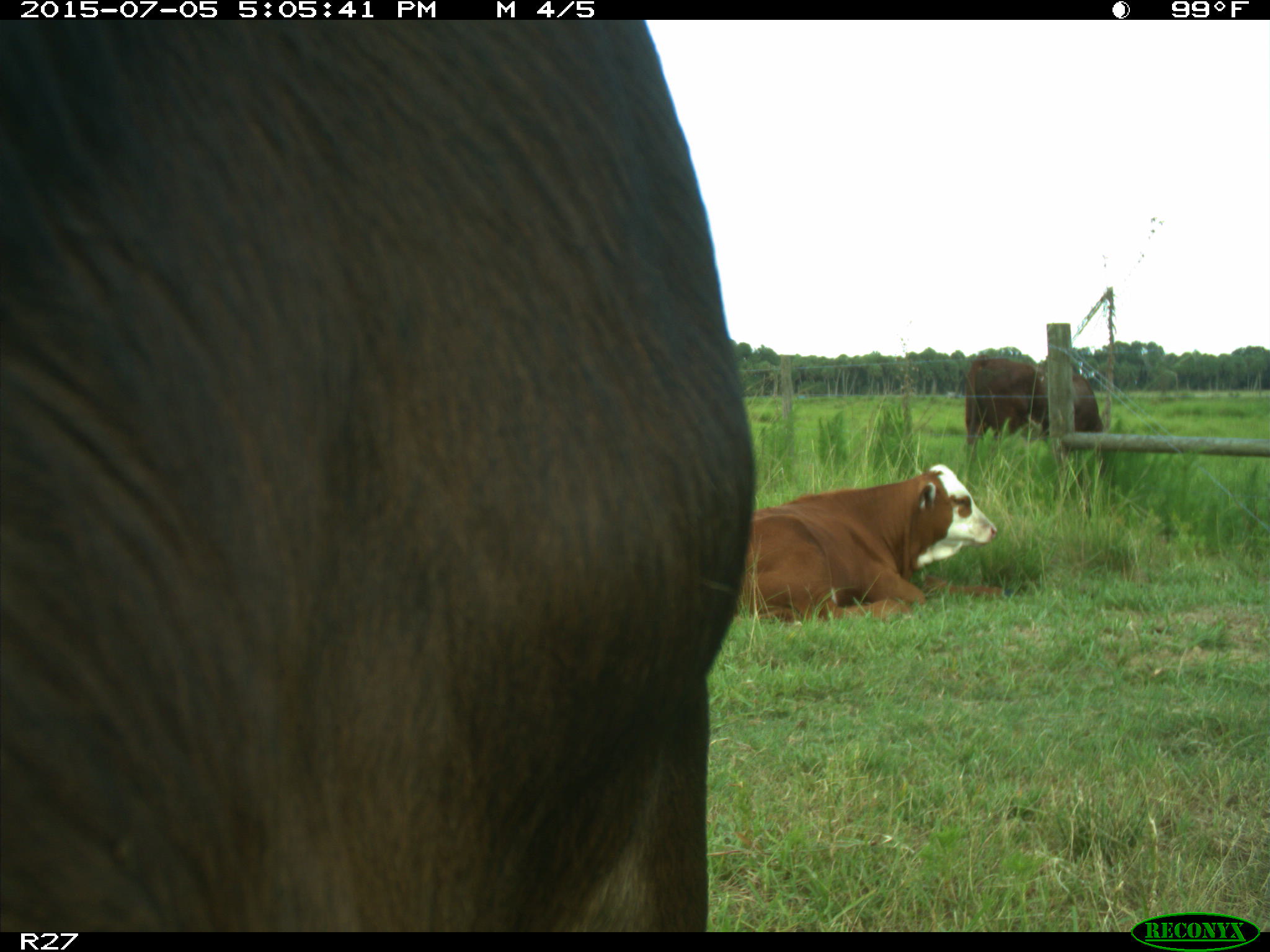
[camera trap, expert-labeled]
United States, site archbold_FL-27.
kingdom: Animalia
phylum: Chordata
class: Mammalia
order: Artiodactyla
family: Bovidae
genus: Bos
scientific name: Bos taurus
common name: domestic cow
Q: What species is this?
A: Bos taurus (domestic cow).